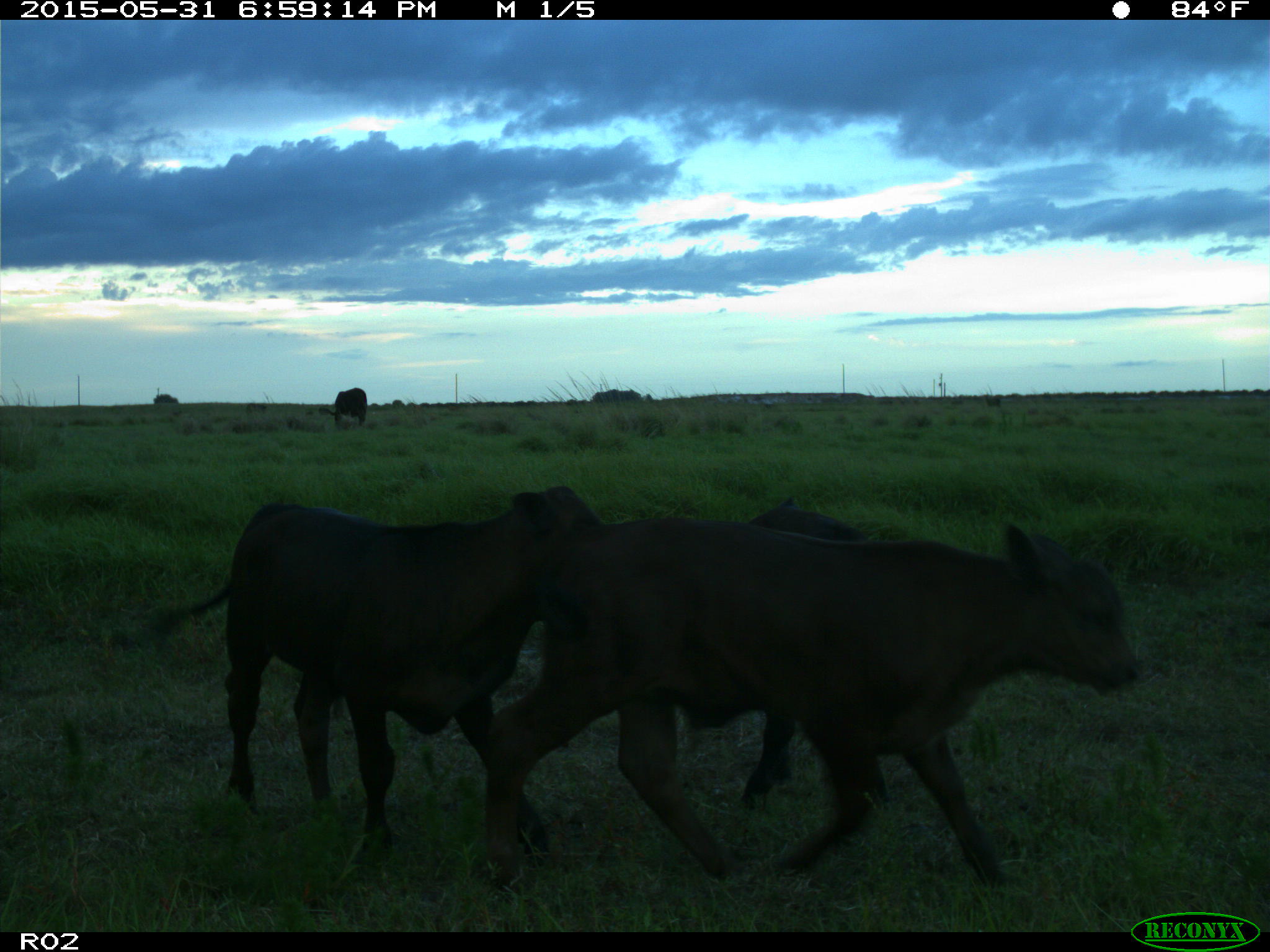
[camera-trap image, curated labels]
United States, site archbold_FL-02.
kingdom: Animalia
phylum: Chordata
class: Mammalia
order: Artiodactyla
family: Bovidae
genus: Bos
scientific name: Bos taurus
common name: domestic cow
Bos taurus (domestic cow).